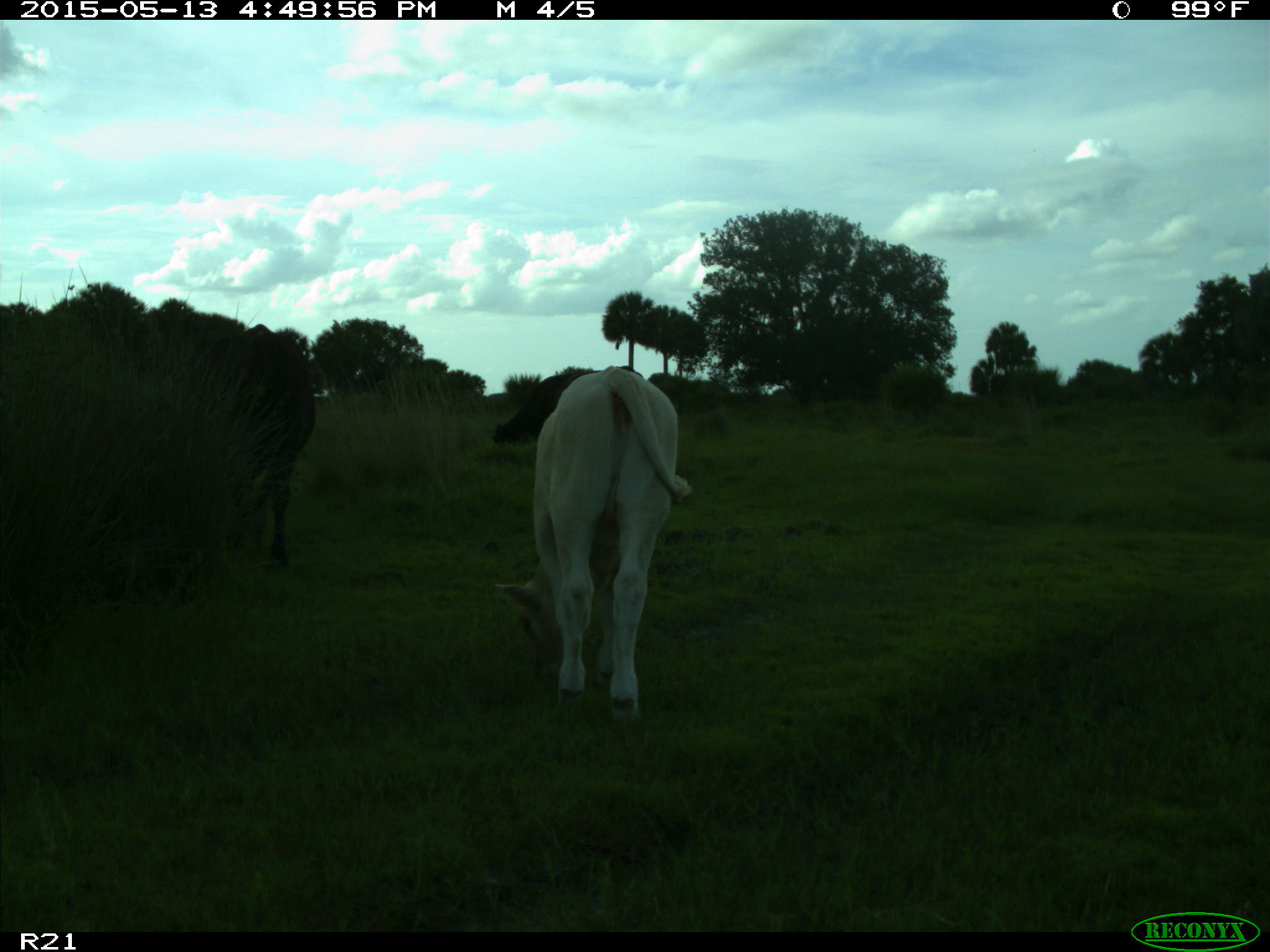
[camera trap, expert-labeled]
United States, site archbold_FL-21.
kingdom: Animalia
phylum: Chordata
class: Mammalia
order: Artiodactyla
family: Bovidae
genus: Bos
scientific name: Bos taurus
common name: domestic cow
Bos taurus (domestic cow).